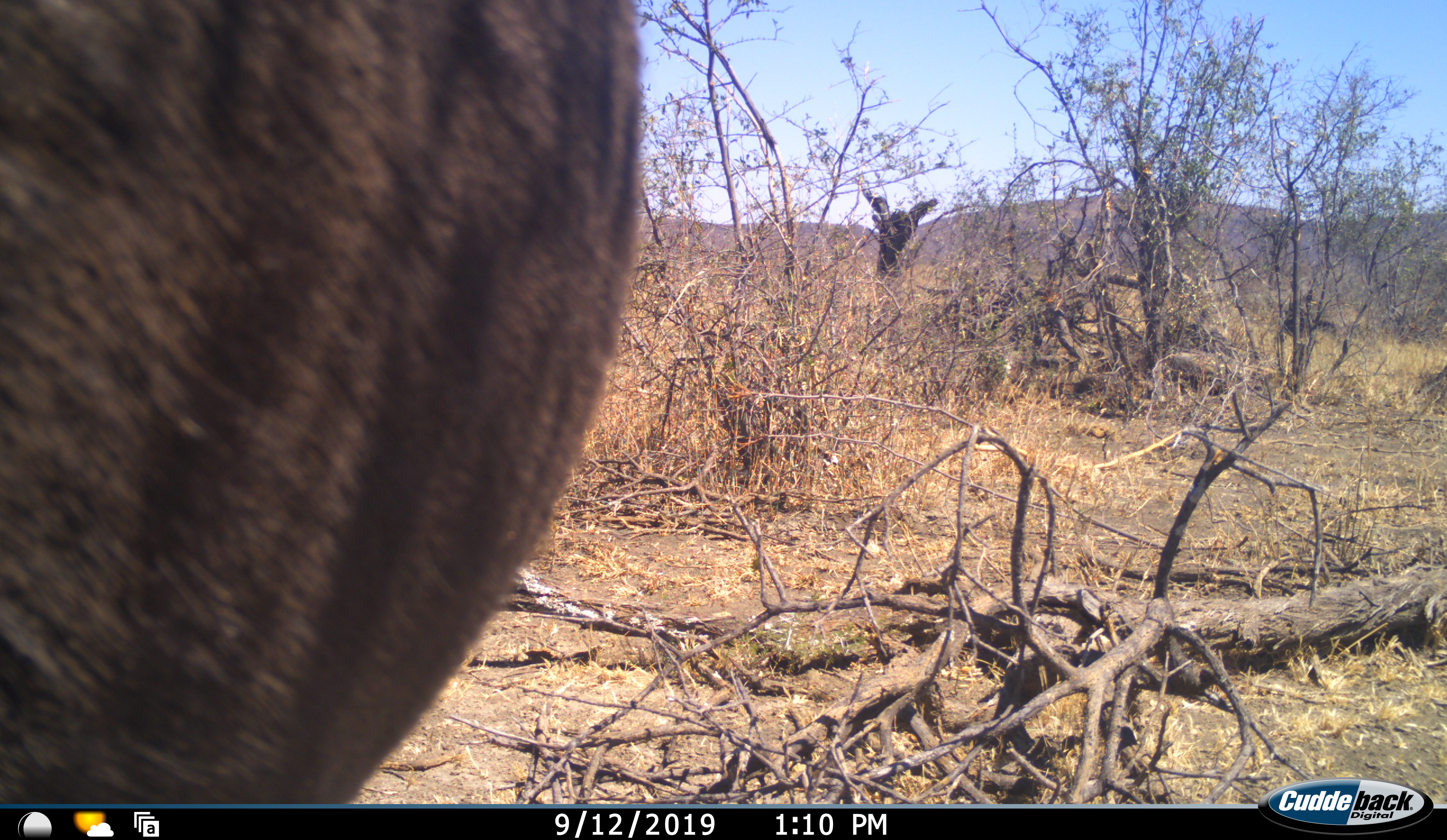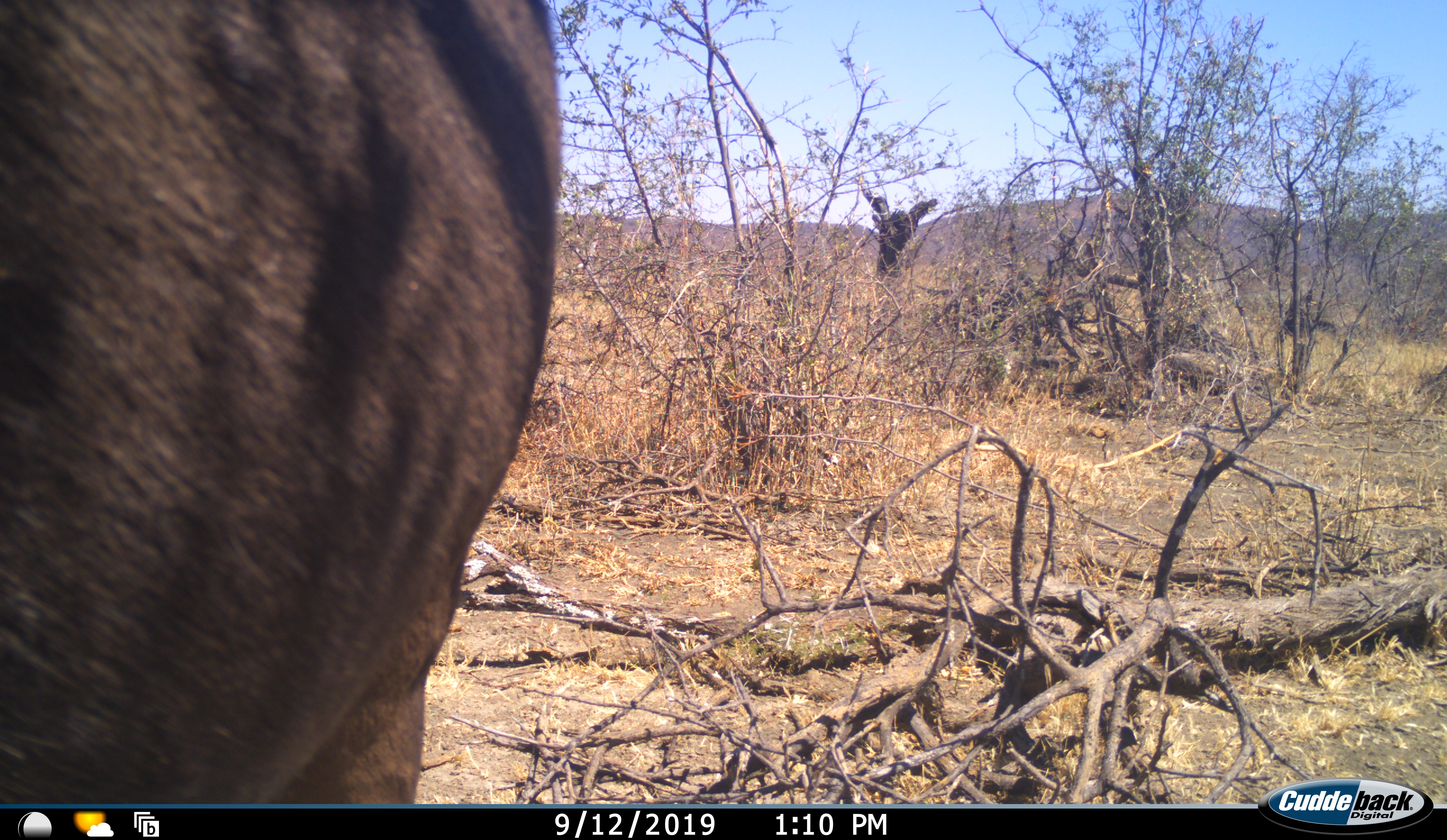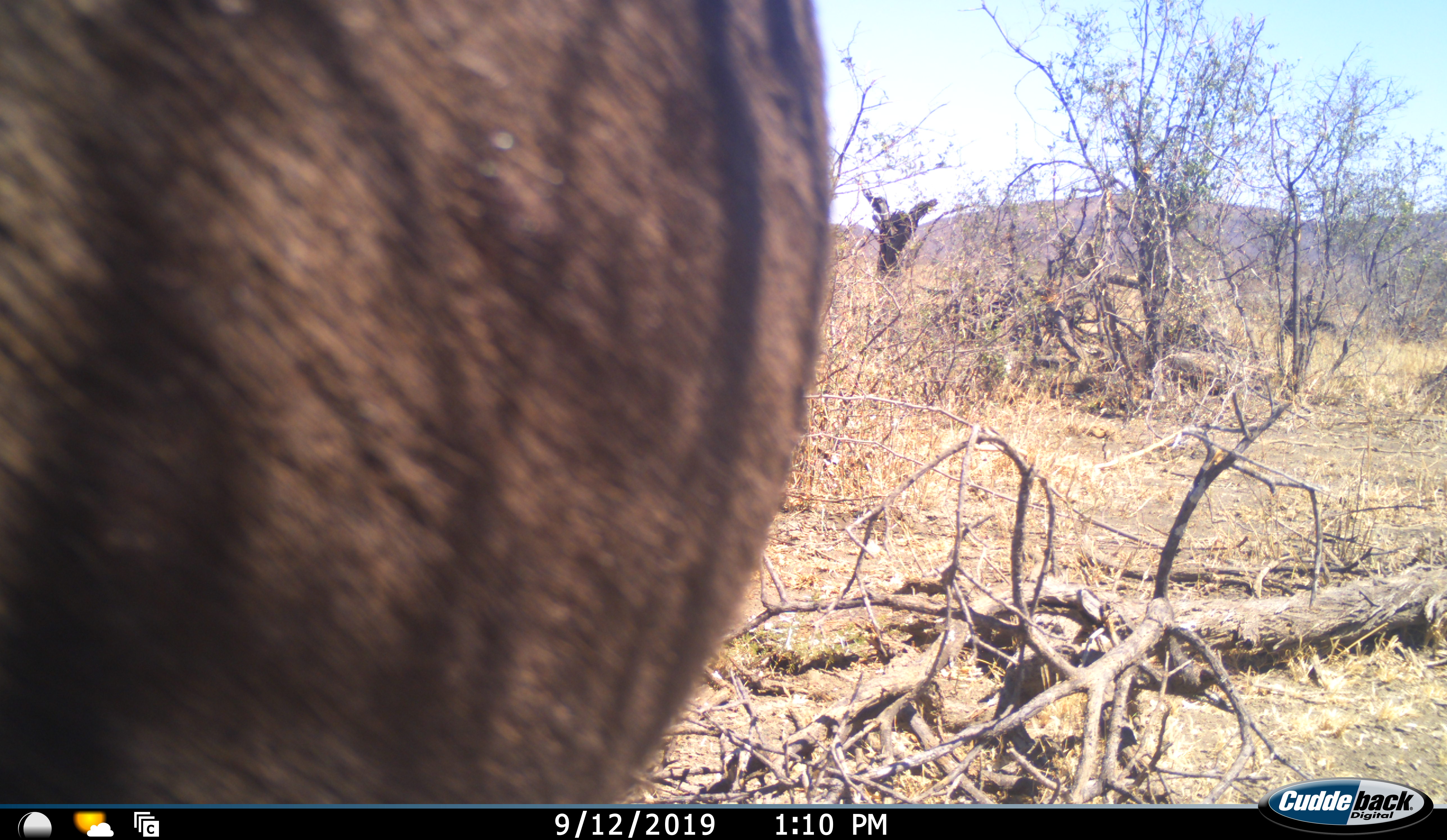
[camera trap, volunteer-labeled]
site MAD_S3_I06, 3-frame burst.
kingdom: Animalia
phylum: Chordata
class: Mammalia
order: Artiodactyla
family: Bovidae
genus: Connochaetes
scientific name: Connochaetes taurinus taurinus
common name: blue wildebeest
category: wildebeestblue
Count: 1.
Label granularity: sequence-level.